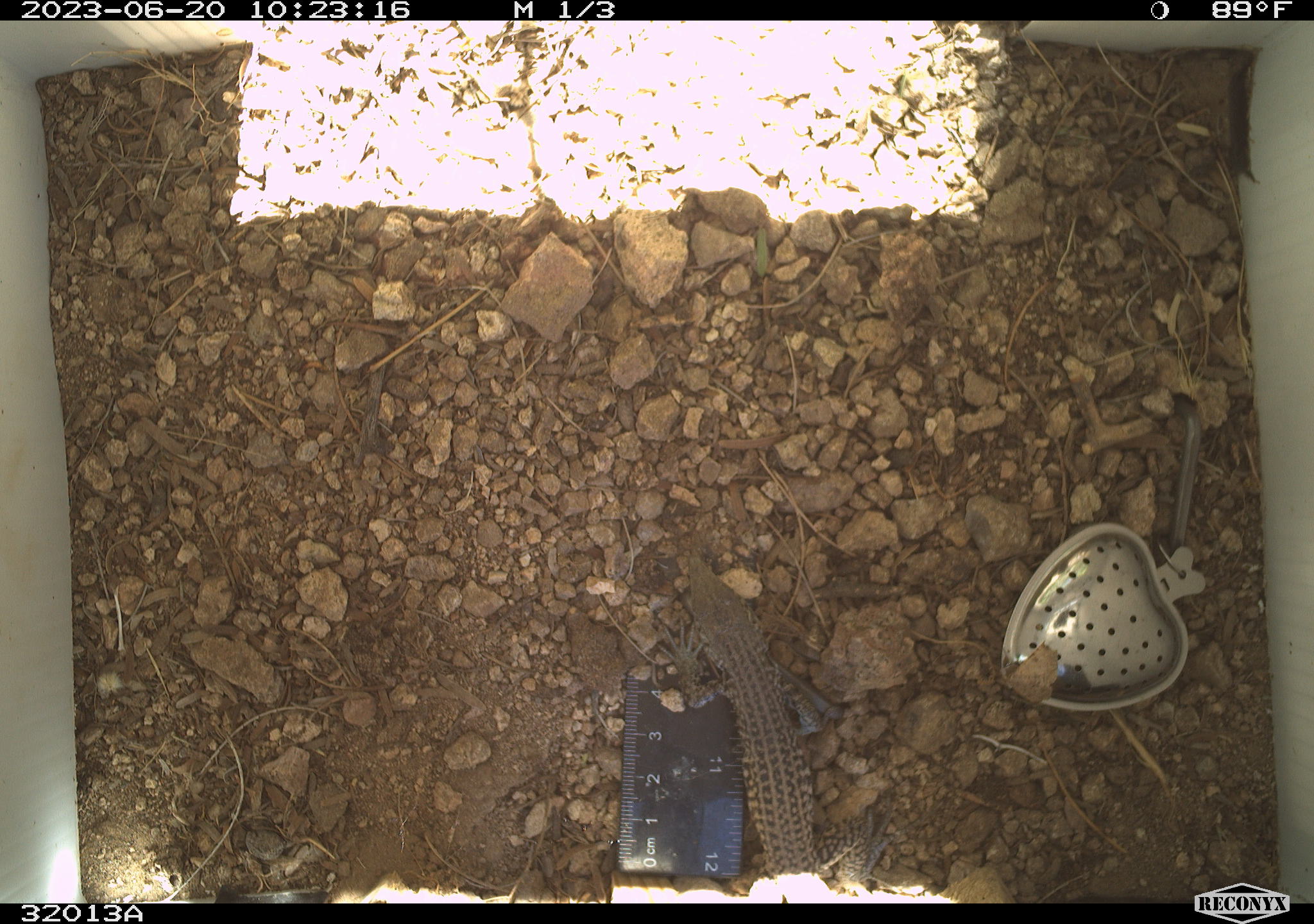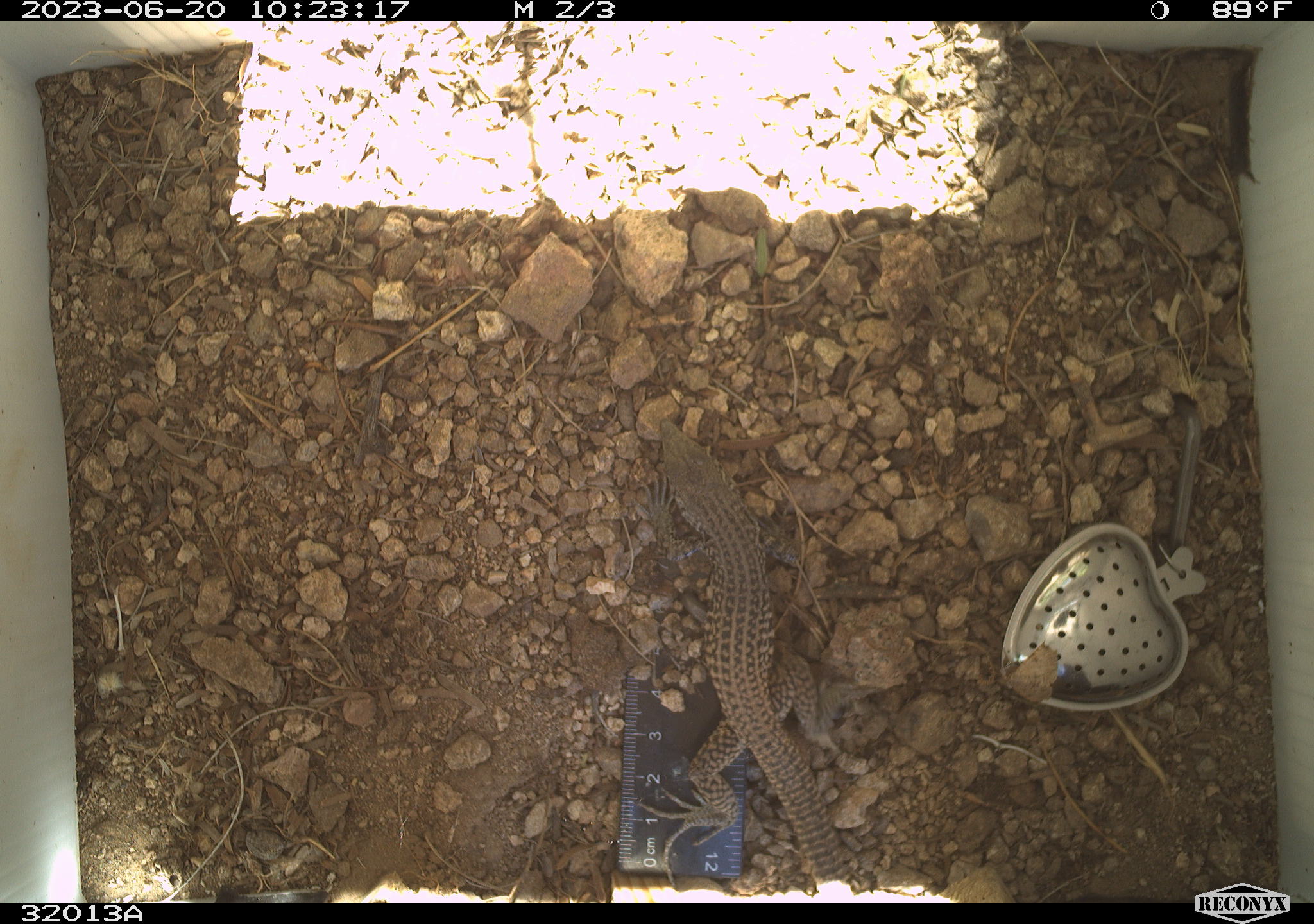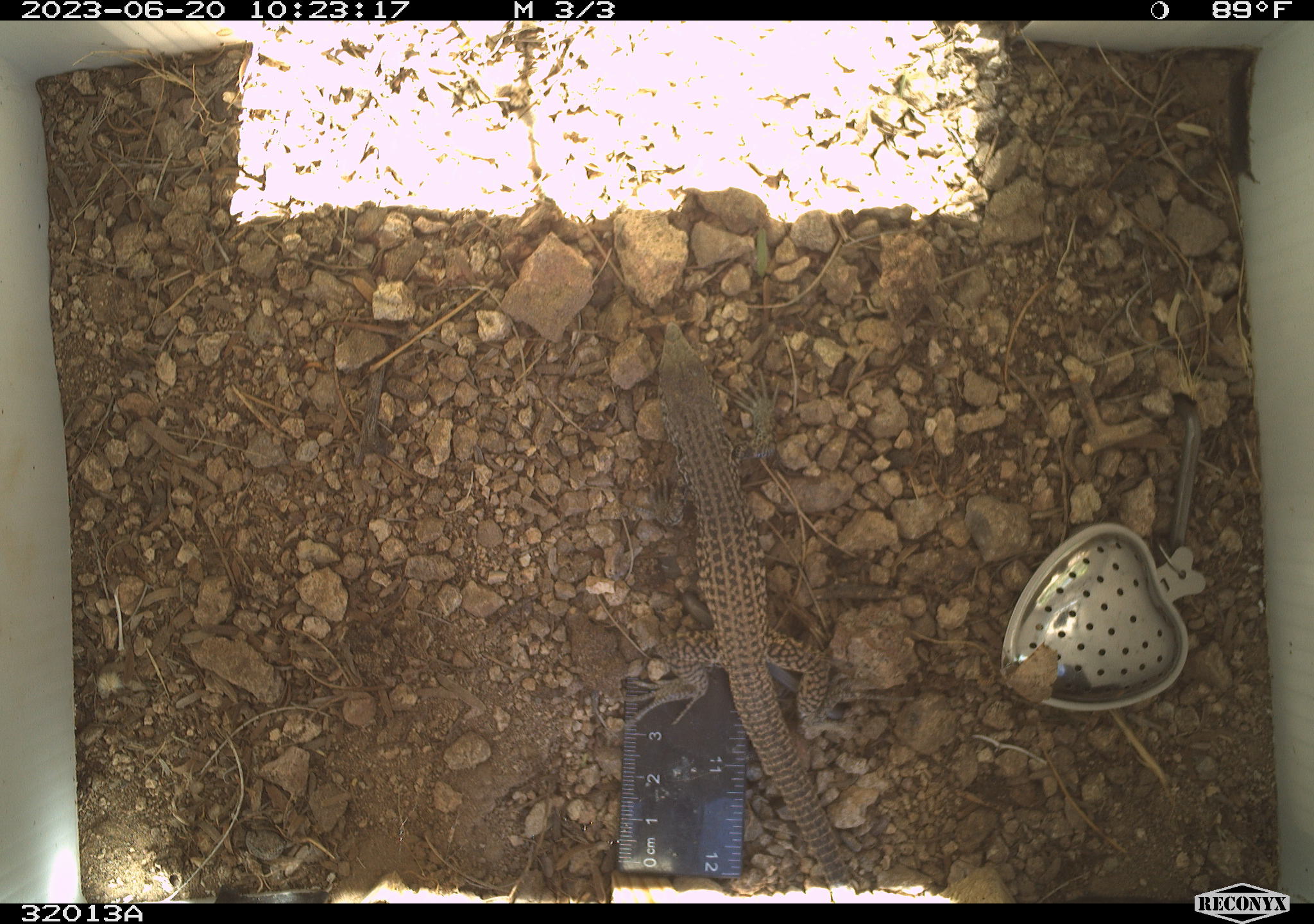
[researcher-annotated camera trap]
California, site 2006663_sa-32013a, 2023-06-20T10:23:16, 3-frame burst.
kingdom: Animalia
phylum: Chordata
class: Reptilia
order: Squamata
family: Teiidae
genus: Aspidoscelis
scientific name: Aspidoscelis tigris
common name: western whiptail